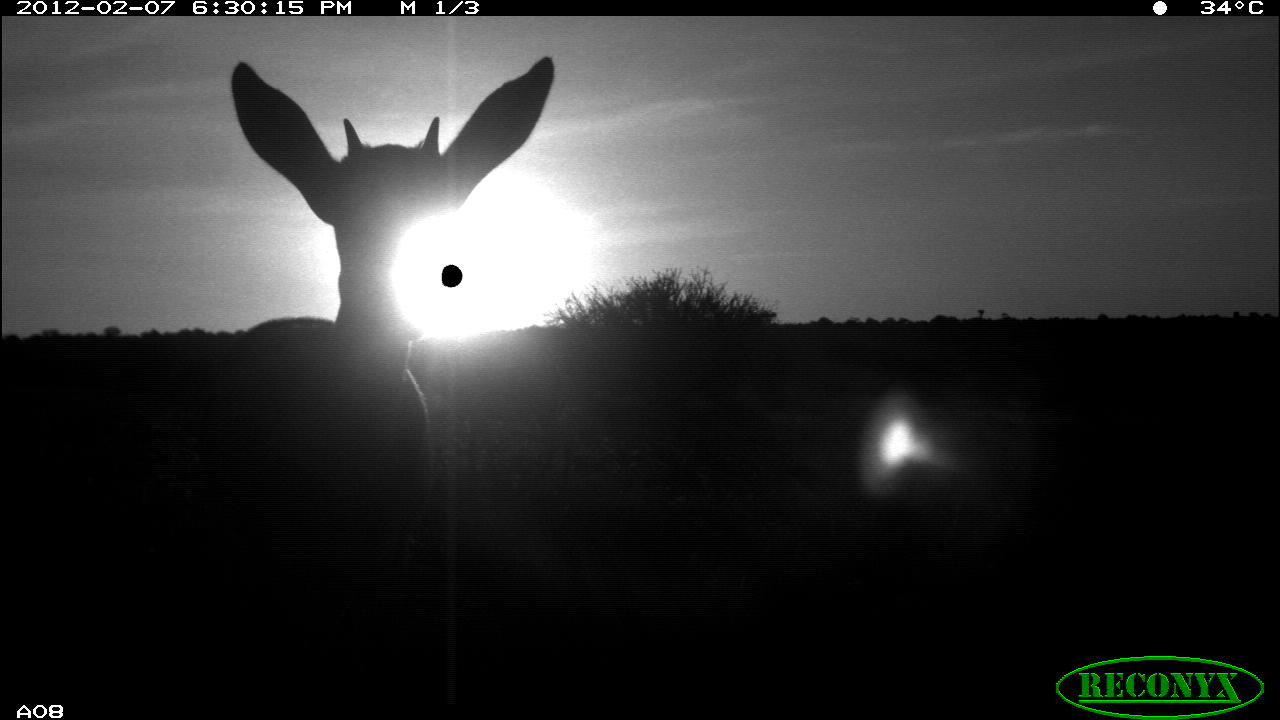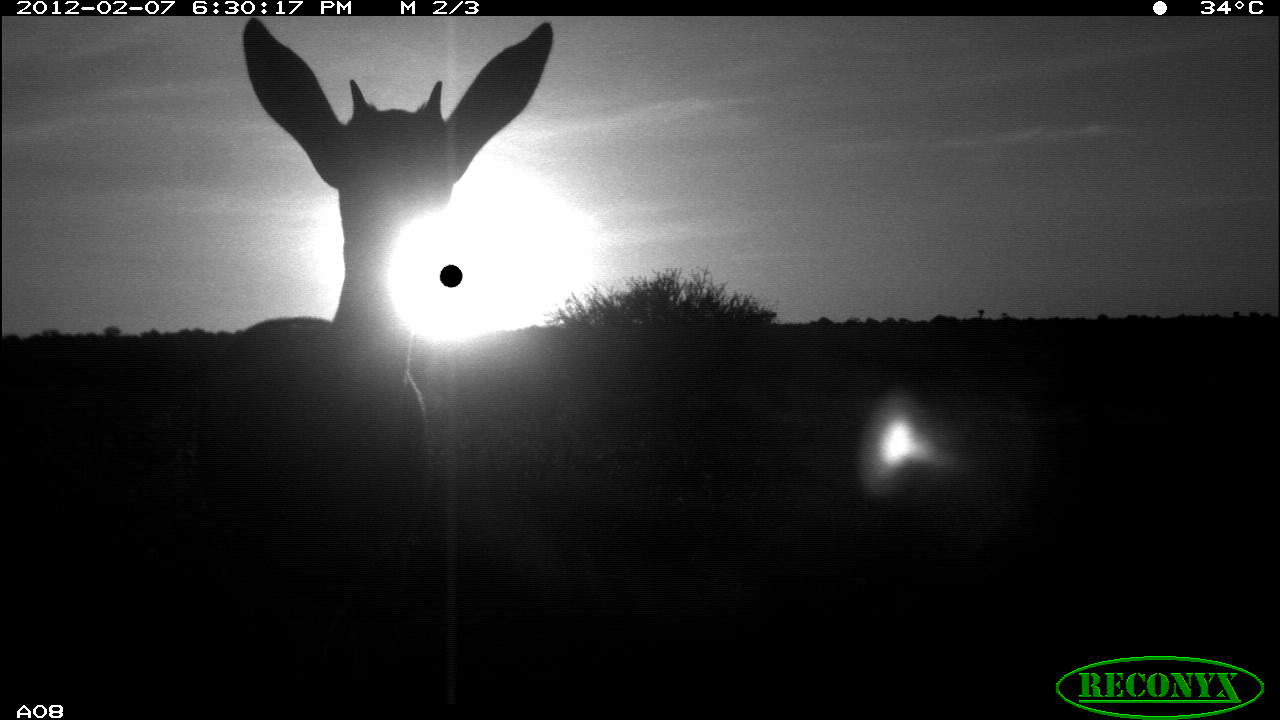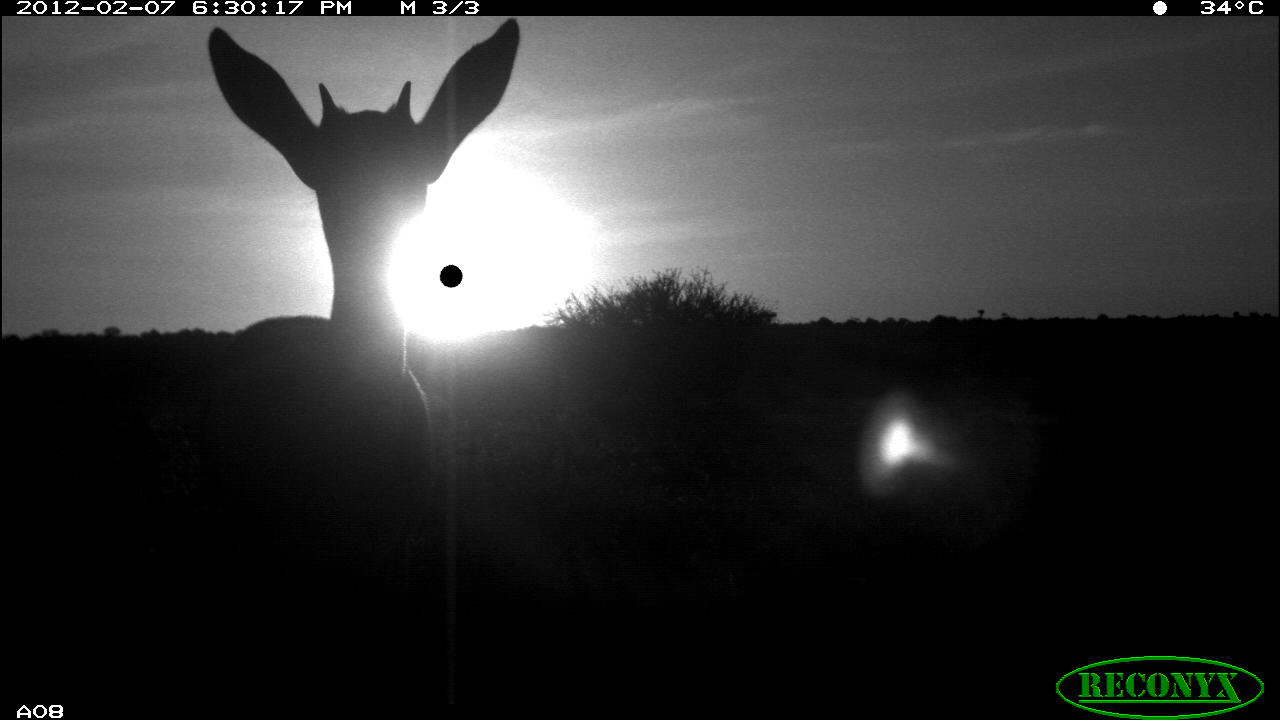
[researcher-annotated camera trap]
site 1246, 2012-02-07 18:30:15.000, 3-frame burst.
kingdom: Animalia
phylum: Chordata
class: Mammalia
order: Artiodactyla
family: Bovidae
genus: Aepyceros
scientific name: Aepyceros melampus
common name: impala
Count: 1.